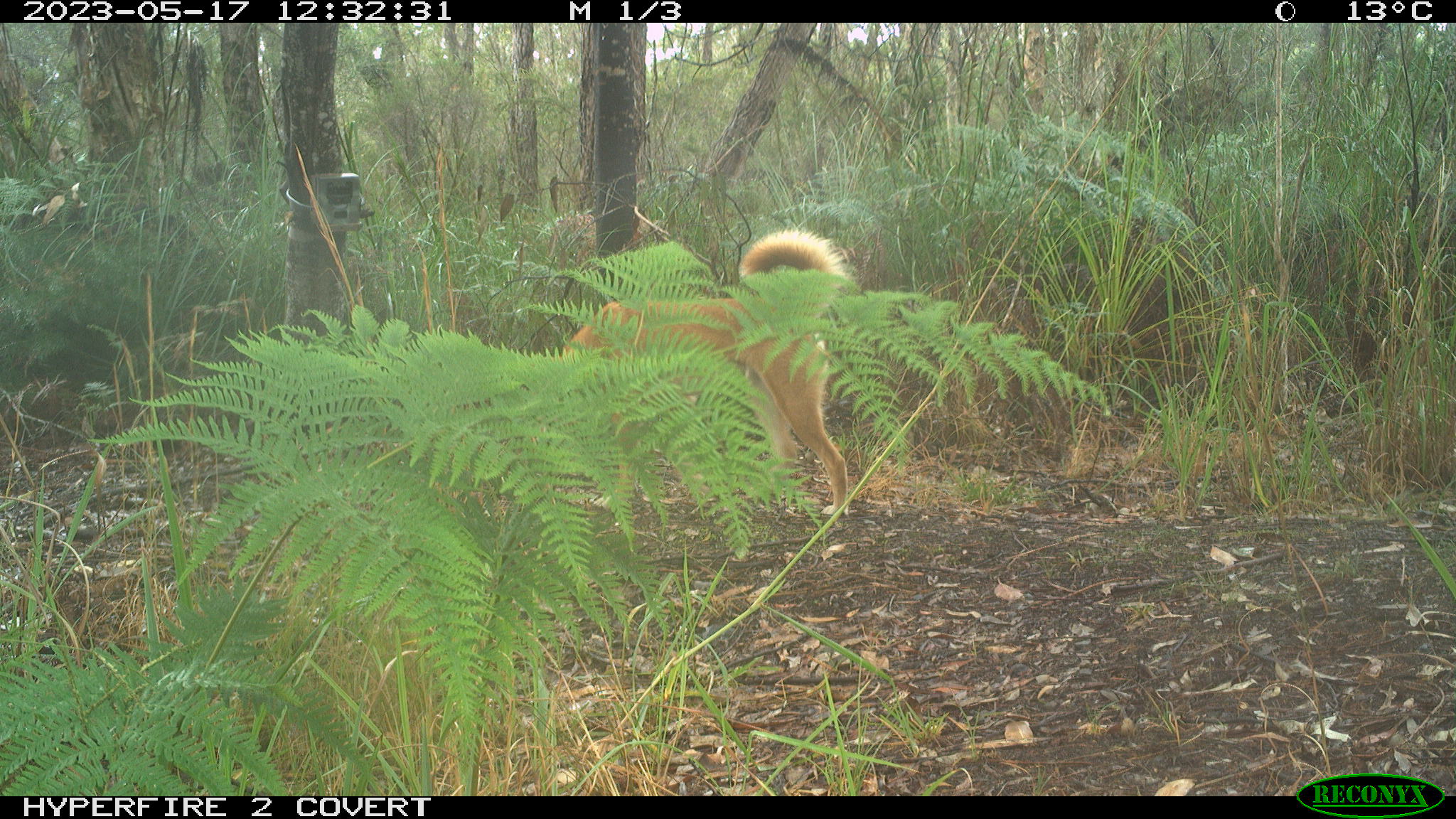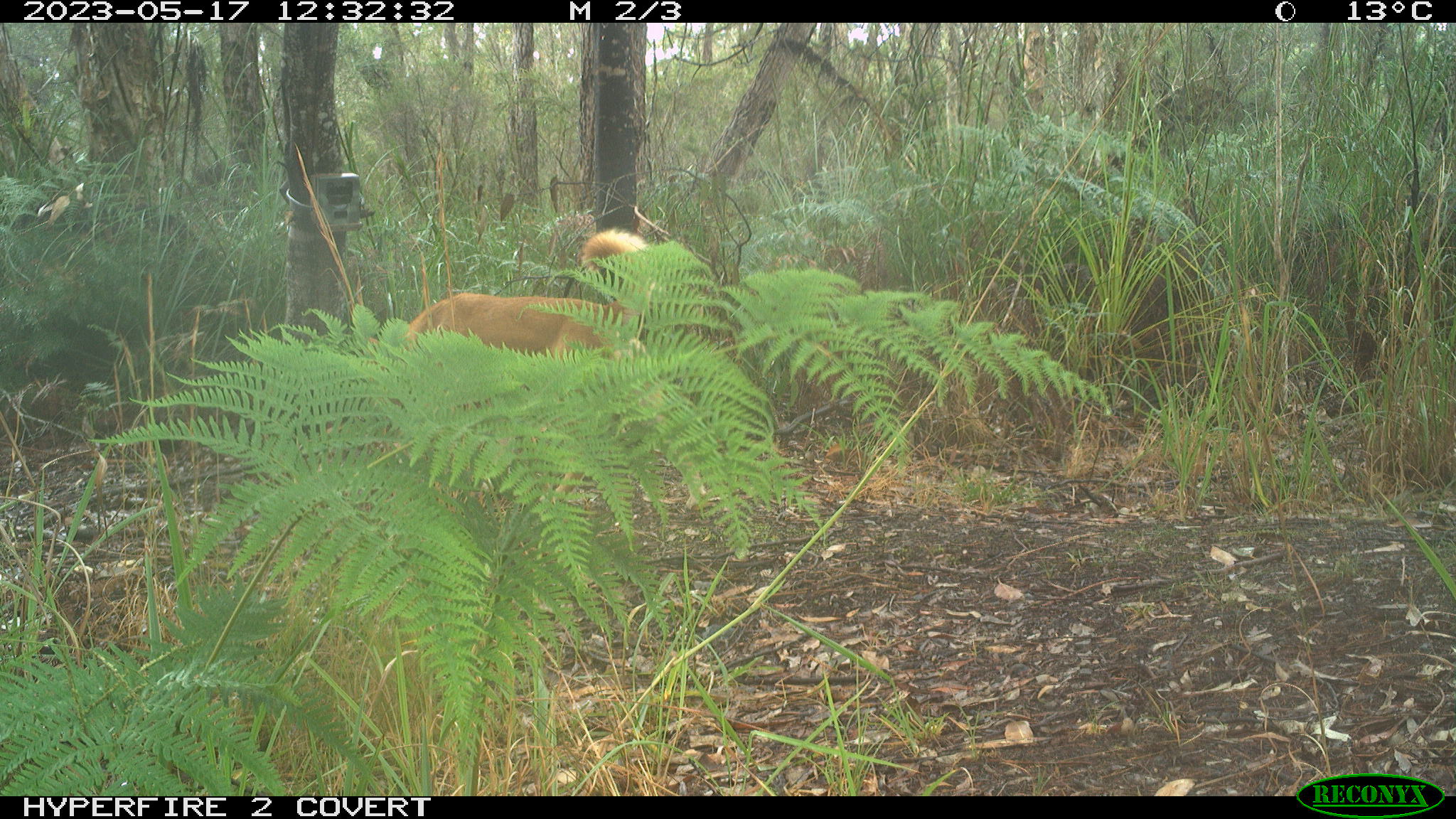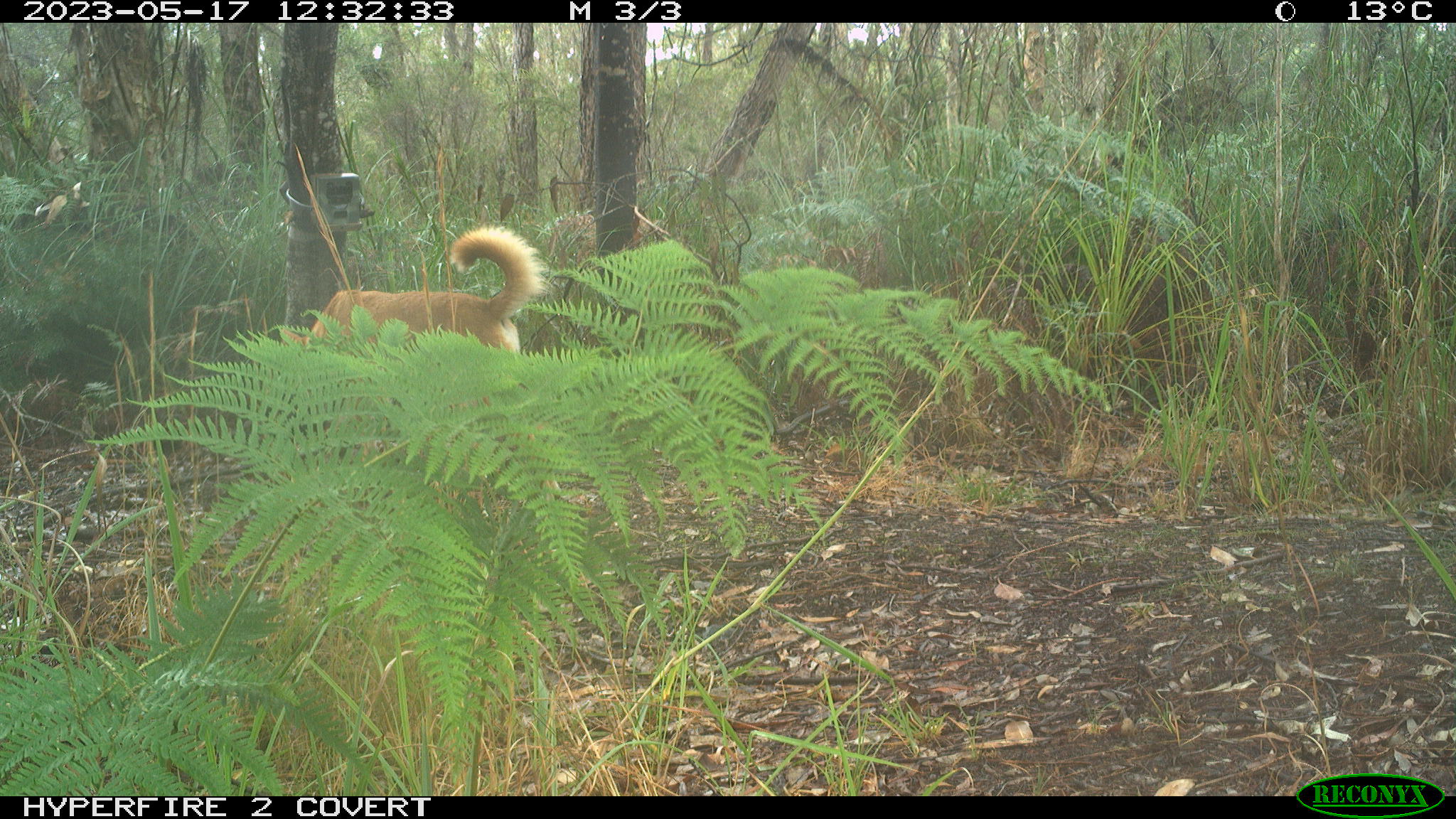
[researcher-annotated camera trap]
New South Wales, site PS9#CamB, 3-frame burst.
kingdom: Animalia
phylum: Chordata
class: Mammalia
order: Carnivora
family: Canidae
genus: Canis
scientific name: Canis familiaris dingo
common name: dingo